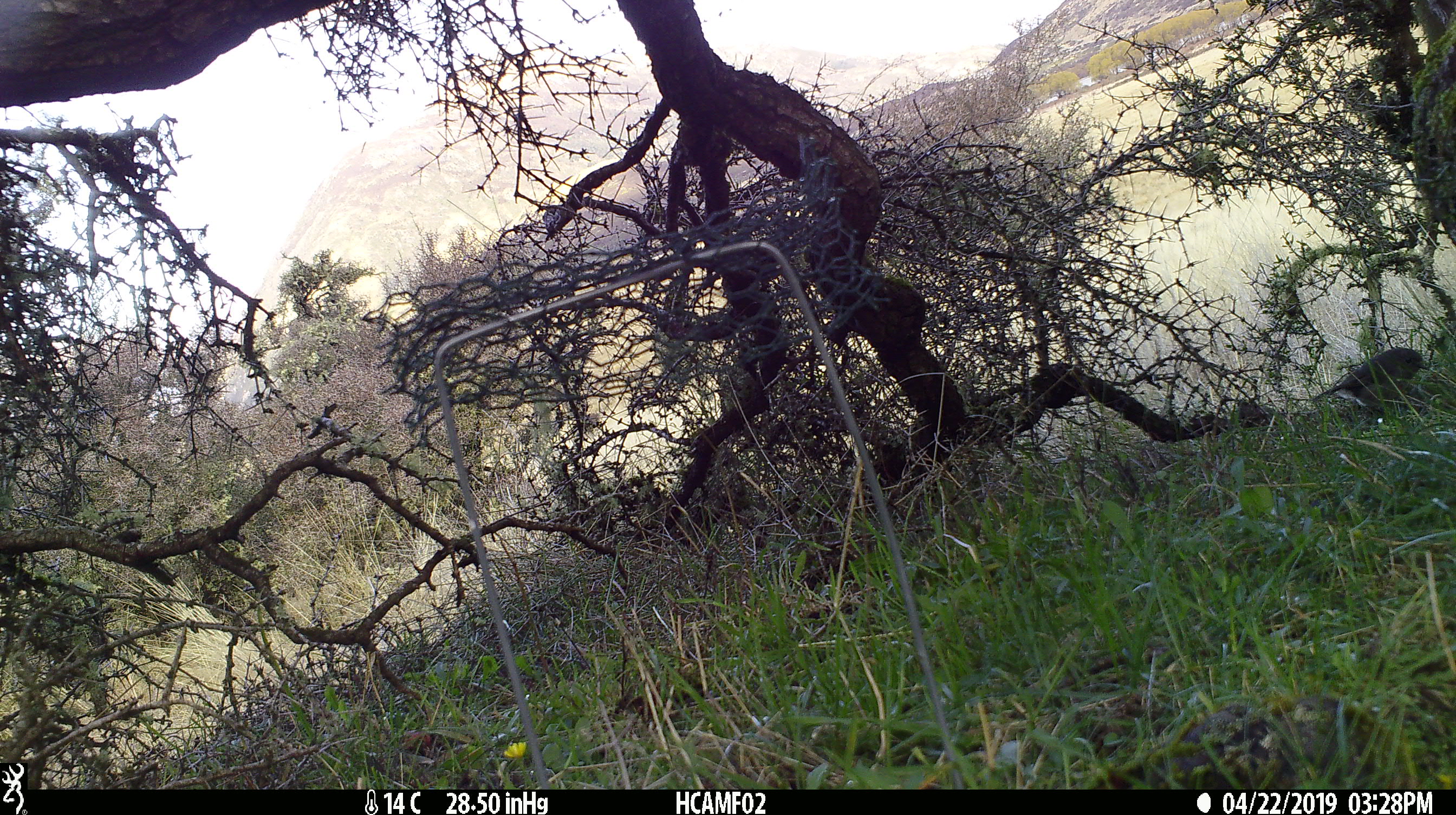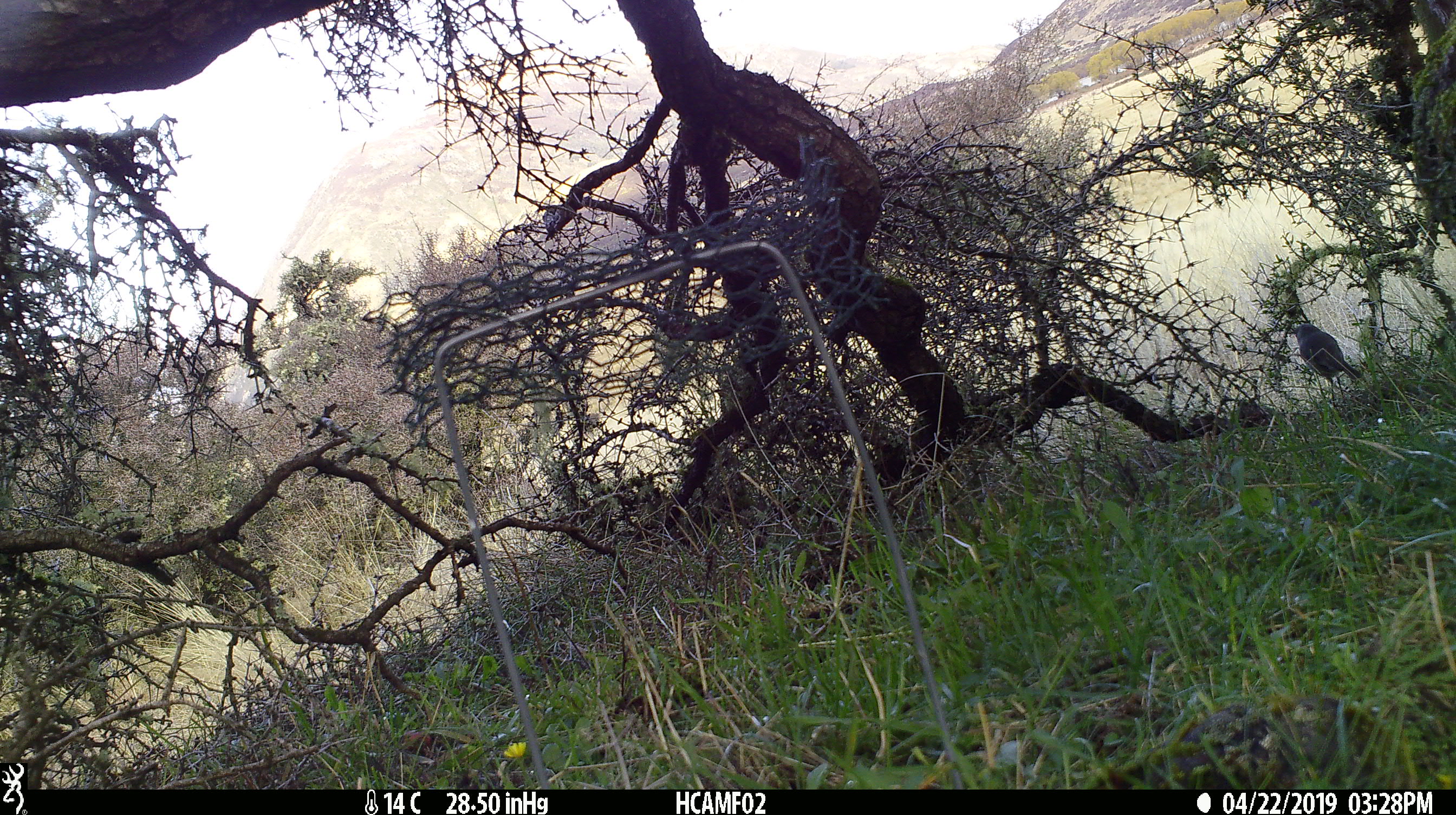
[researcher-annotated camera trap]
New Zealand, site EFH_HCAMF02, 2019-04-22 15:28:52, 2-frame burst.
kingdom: Animalia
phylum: Chordata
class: Aves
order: Passeriformes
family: Petroicidae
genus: Petroica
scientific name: Petroica australis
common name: new zealand robin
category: robin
Robin (new zealand robin) (Petroica australis).